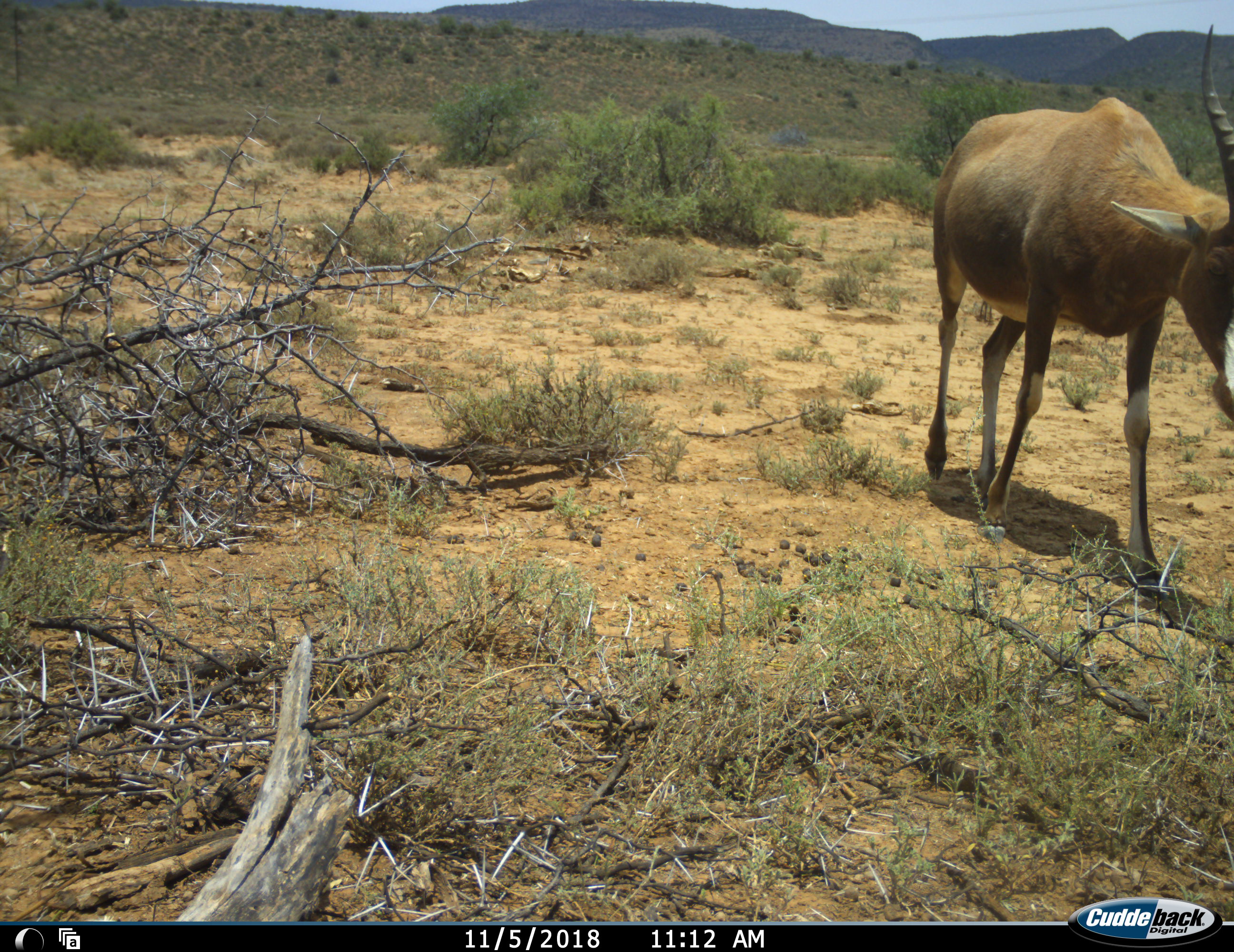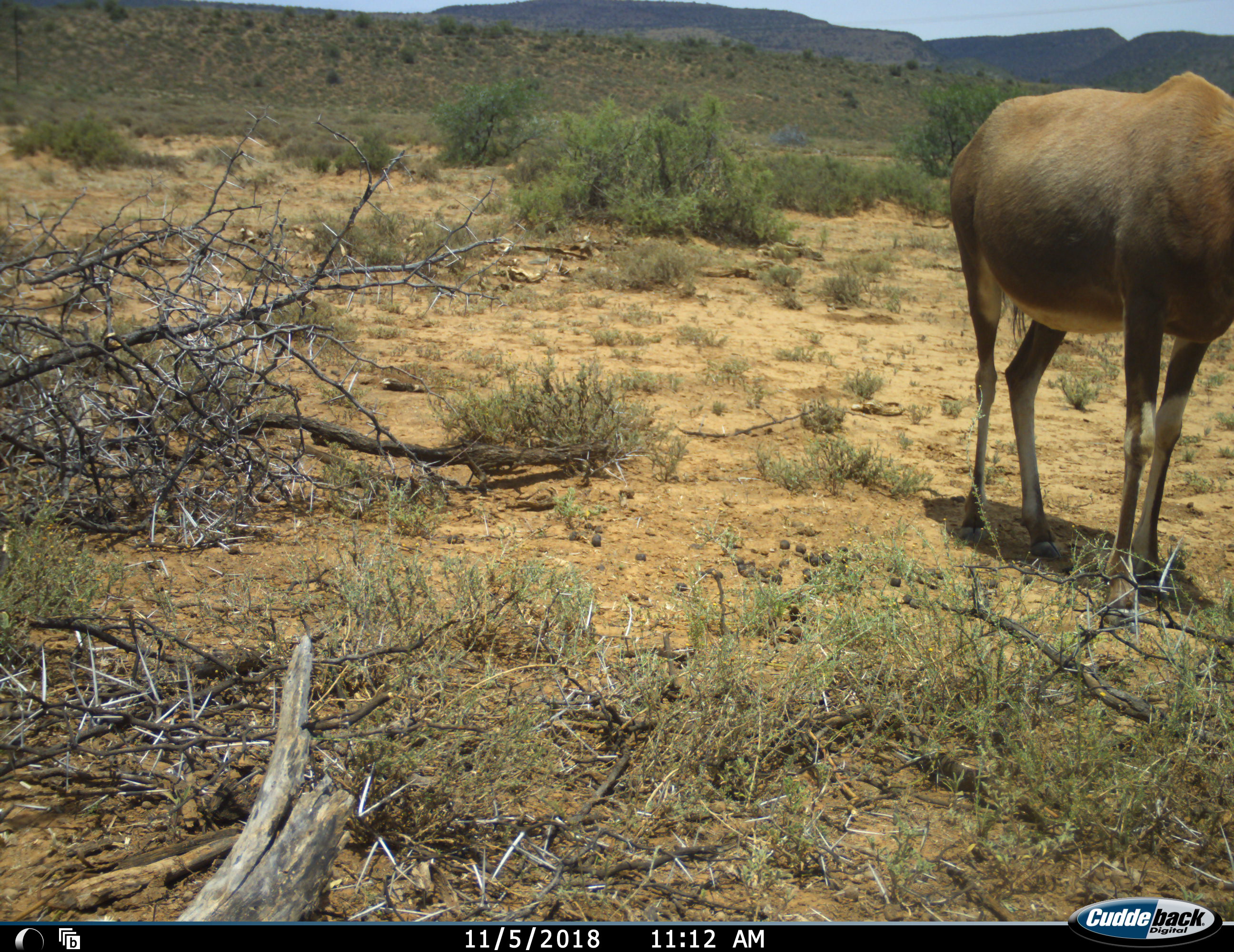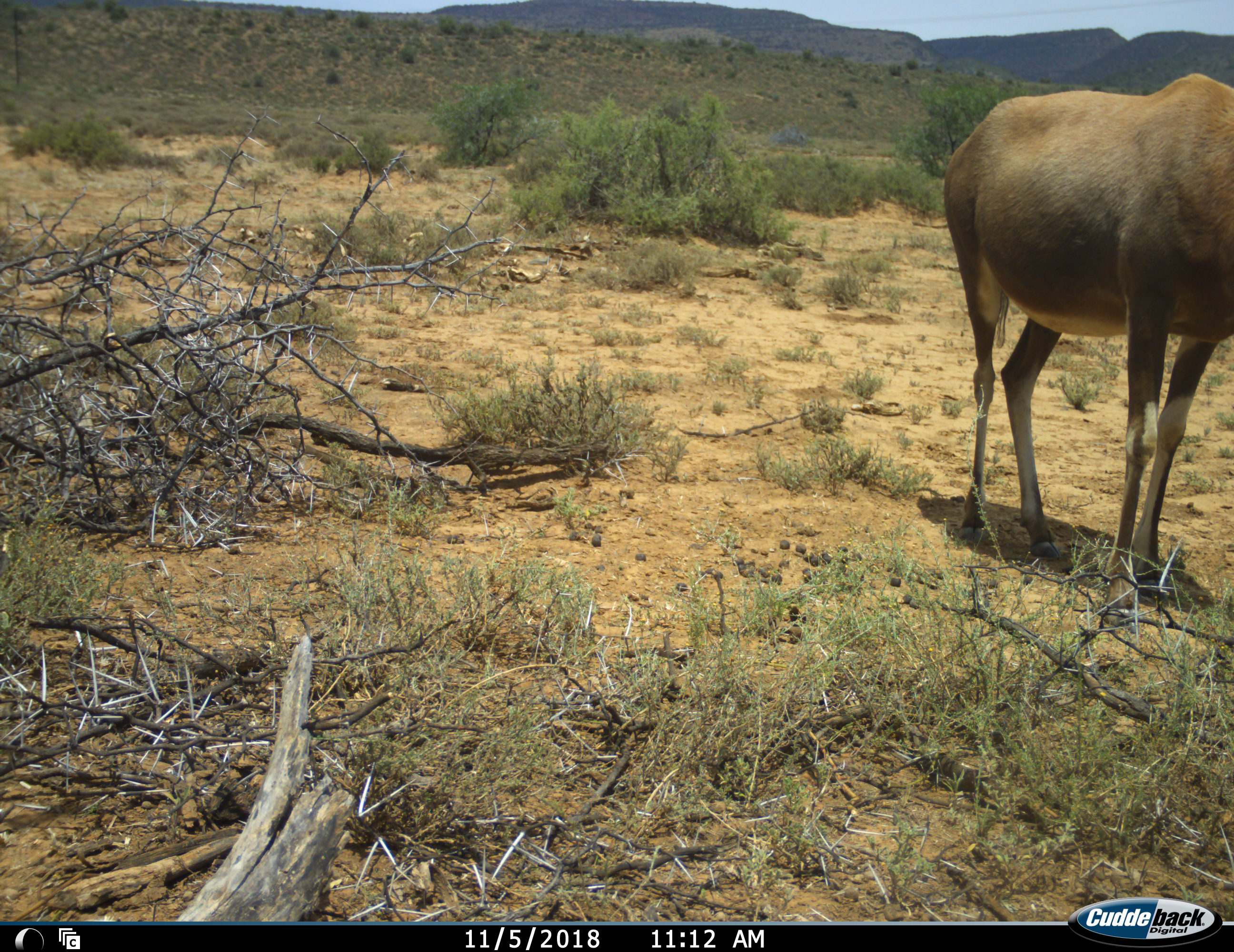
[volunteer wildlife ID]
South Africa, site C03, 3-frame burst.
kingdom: Animalia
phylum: Chordata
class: Mammalia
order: Artiodactyla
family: Bovidae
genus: Damaliscus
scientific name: Damaliscus pygargus phillipsi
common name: blesbok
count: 1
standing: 33%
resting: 0%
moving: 67%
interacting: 0%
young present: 0%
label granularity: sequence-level